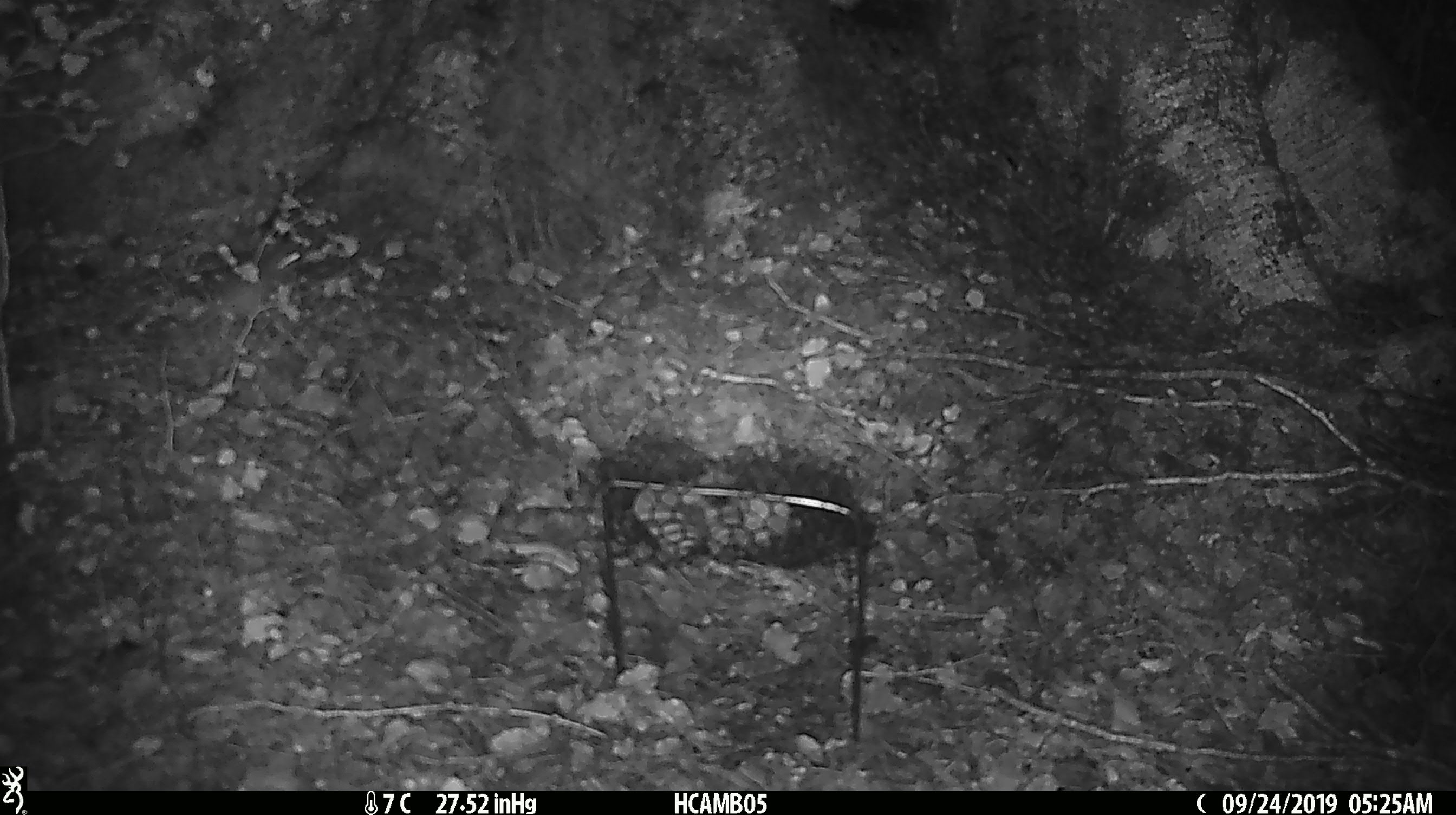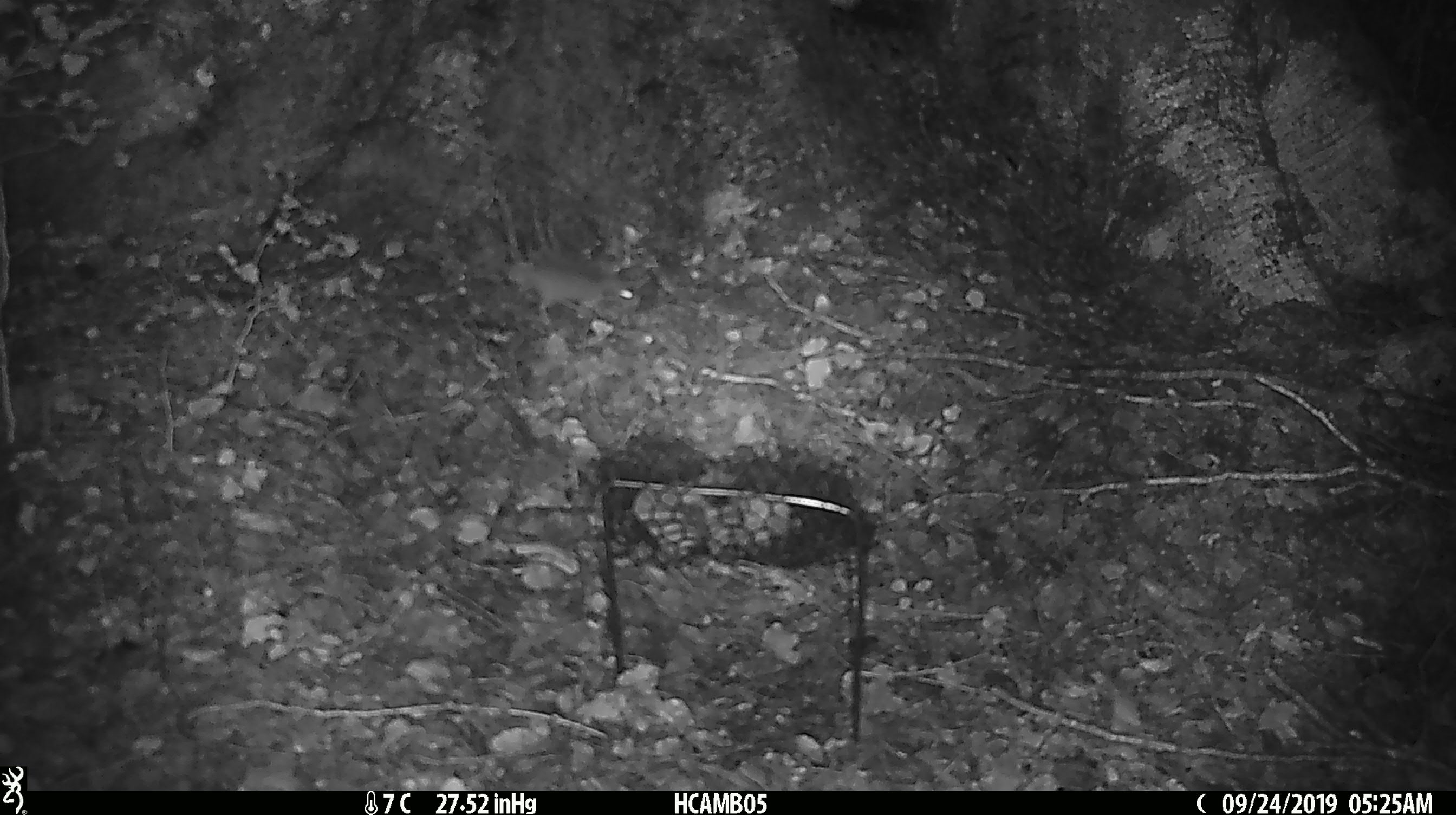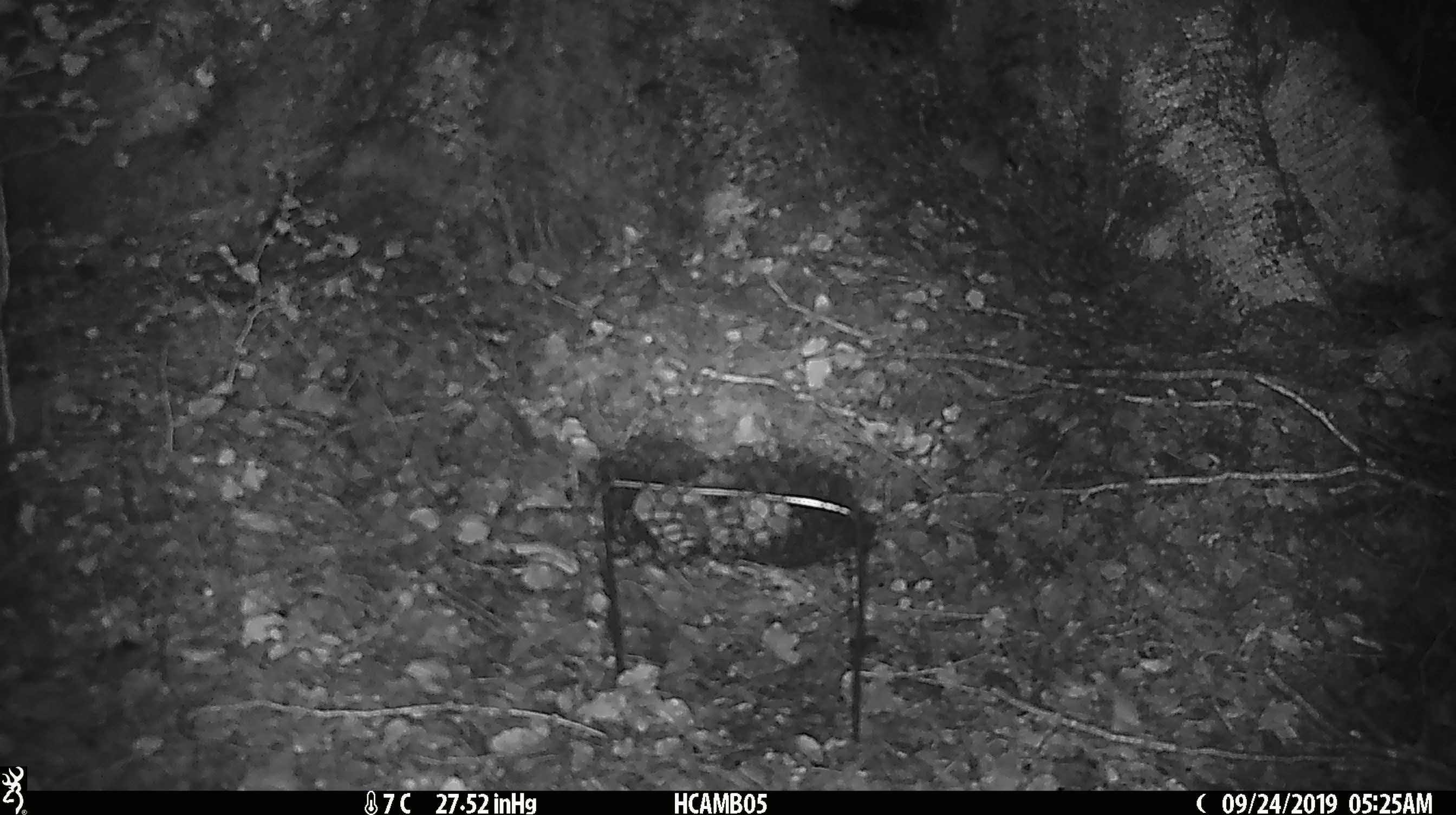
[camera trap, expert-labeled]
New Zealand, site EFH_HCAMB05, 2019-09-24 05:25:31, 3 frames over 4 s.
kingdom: Animalia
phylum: Chordata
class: Mammalia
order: Rodentia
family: Muridae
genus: Mus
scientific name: Mus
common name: mouse